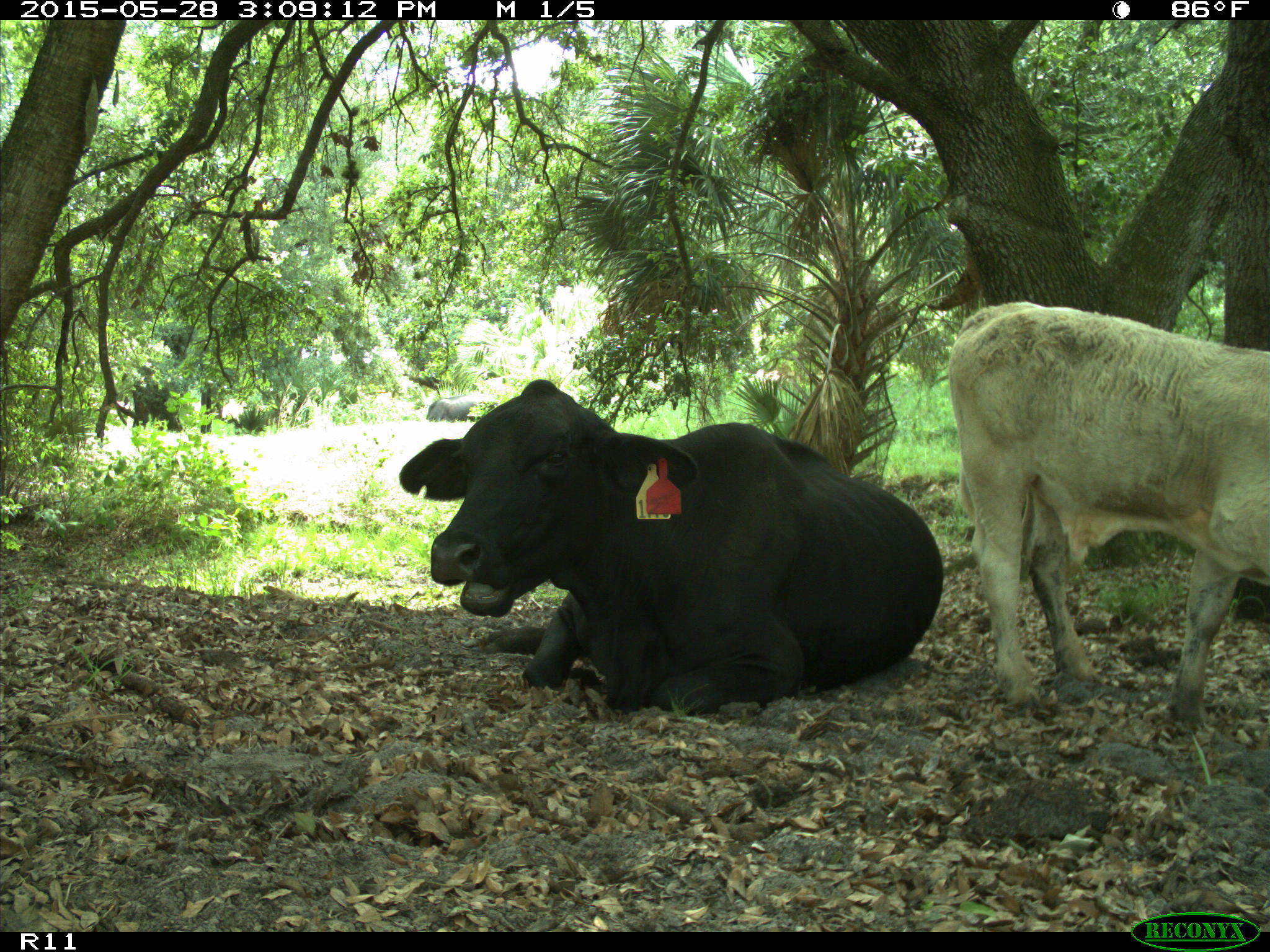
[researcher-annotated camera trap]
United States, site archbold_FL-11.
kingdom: Animalia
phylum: Chordata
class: Mammalia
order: Artiodactyla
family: Bovidae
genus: Bos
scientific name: Bos taurus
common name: domestic cow